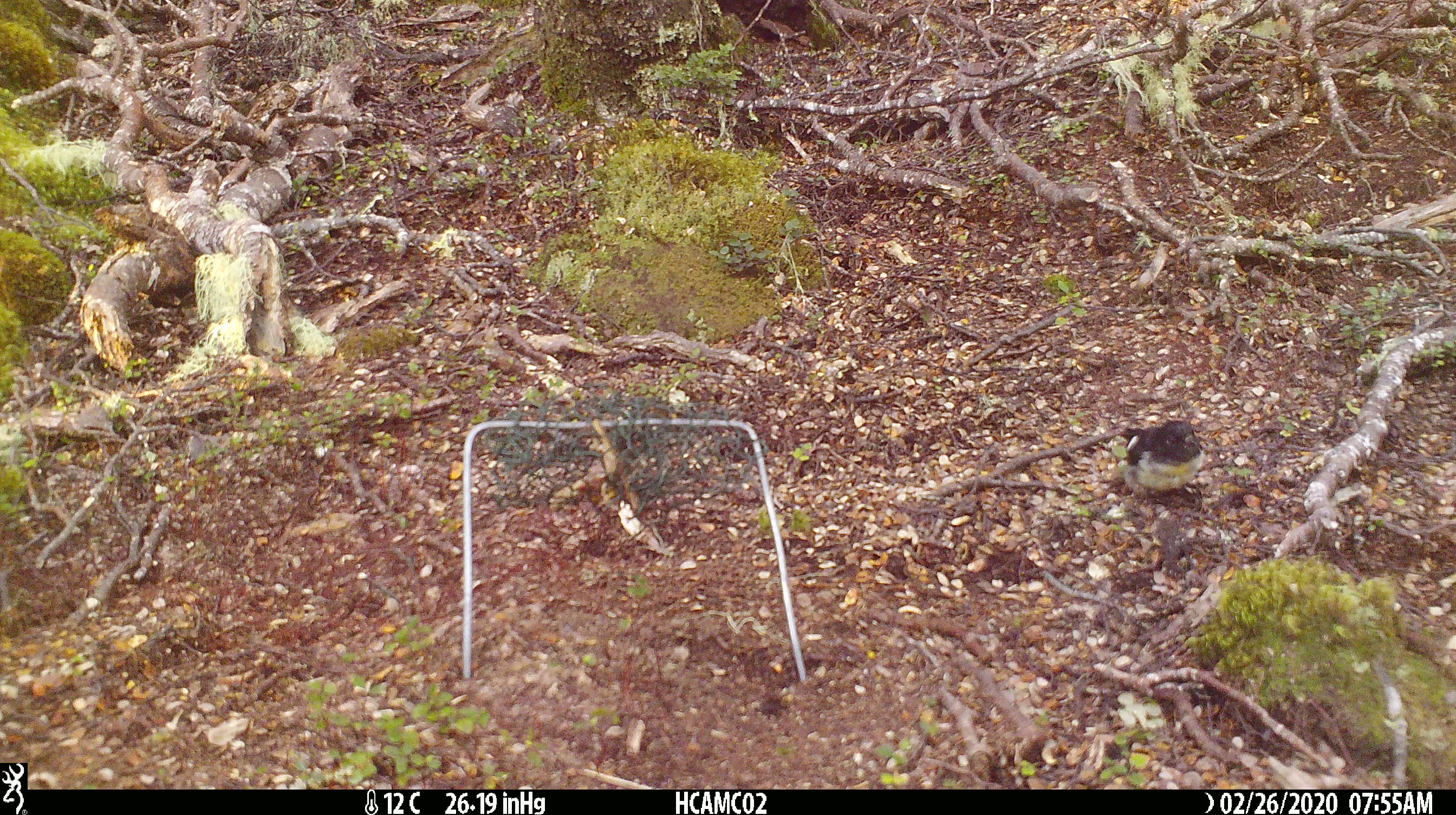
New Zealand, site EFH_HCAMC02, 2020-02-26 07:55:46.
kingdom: Animalia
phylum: Chordata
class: Aves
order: Passeriformes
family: Petroicidae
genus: Petroica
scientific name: Petroica macrocephala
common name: tomtit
Tomtit (Petroica macrocephala).